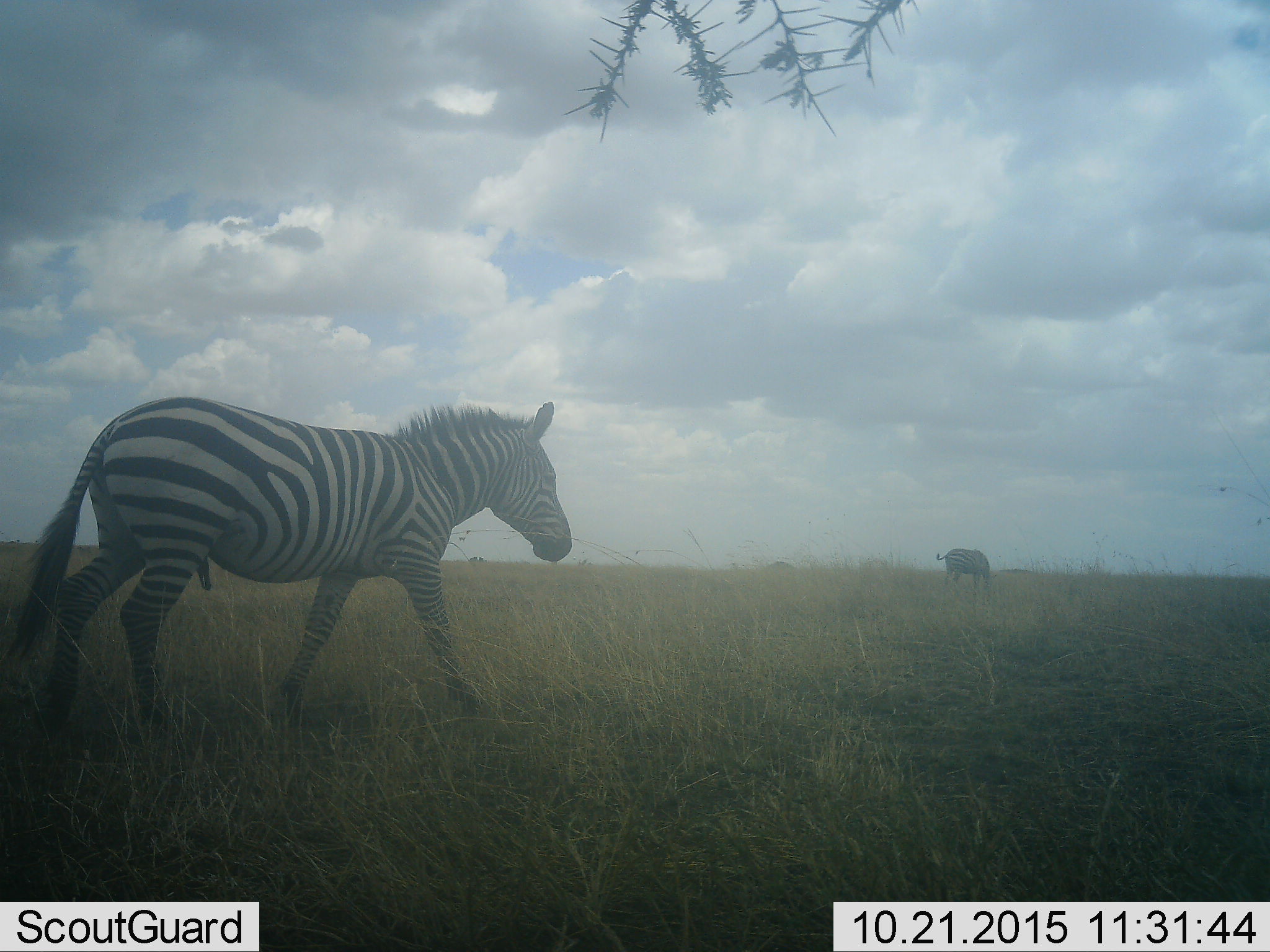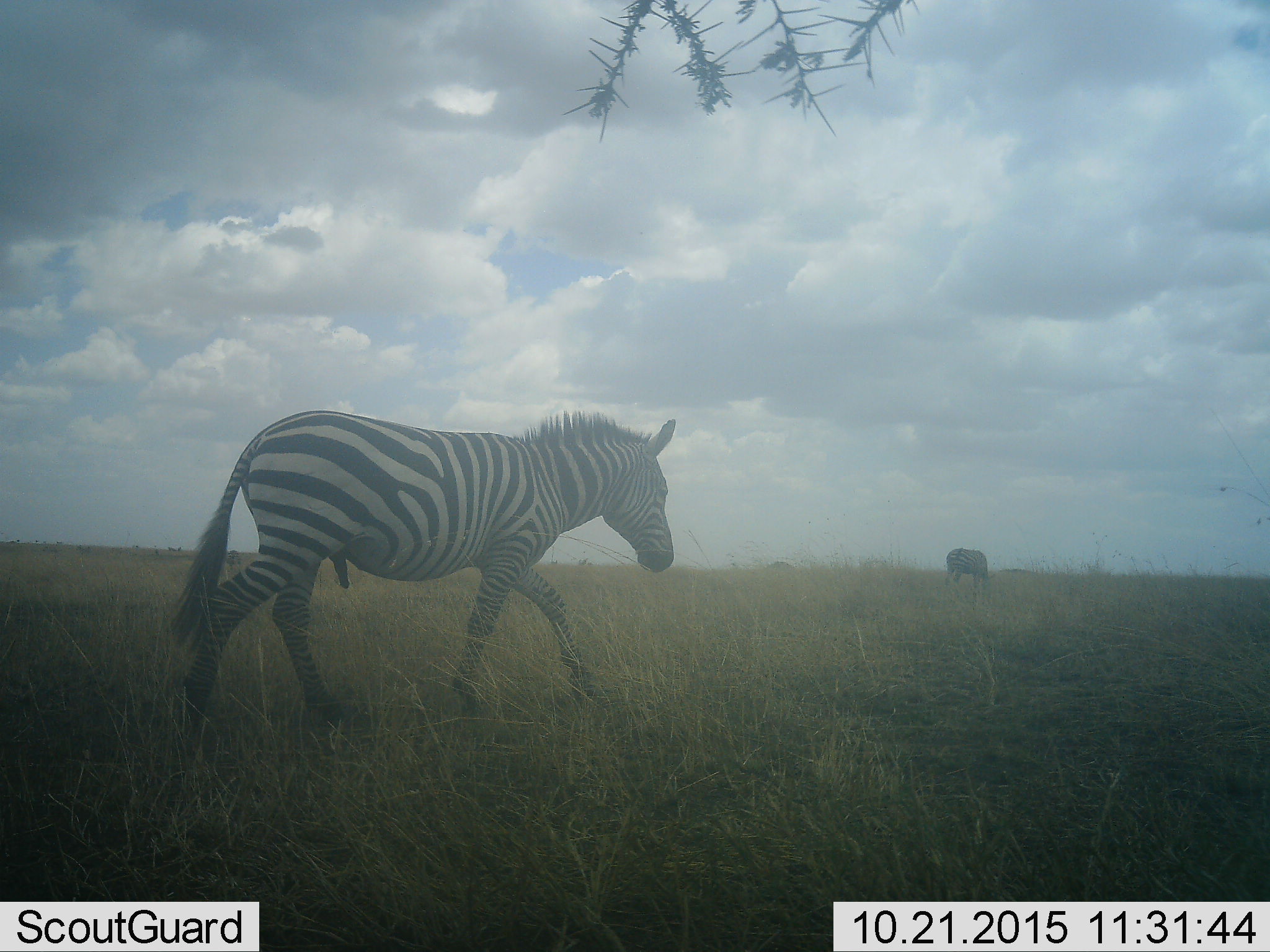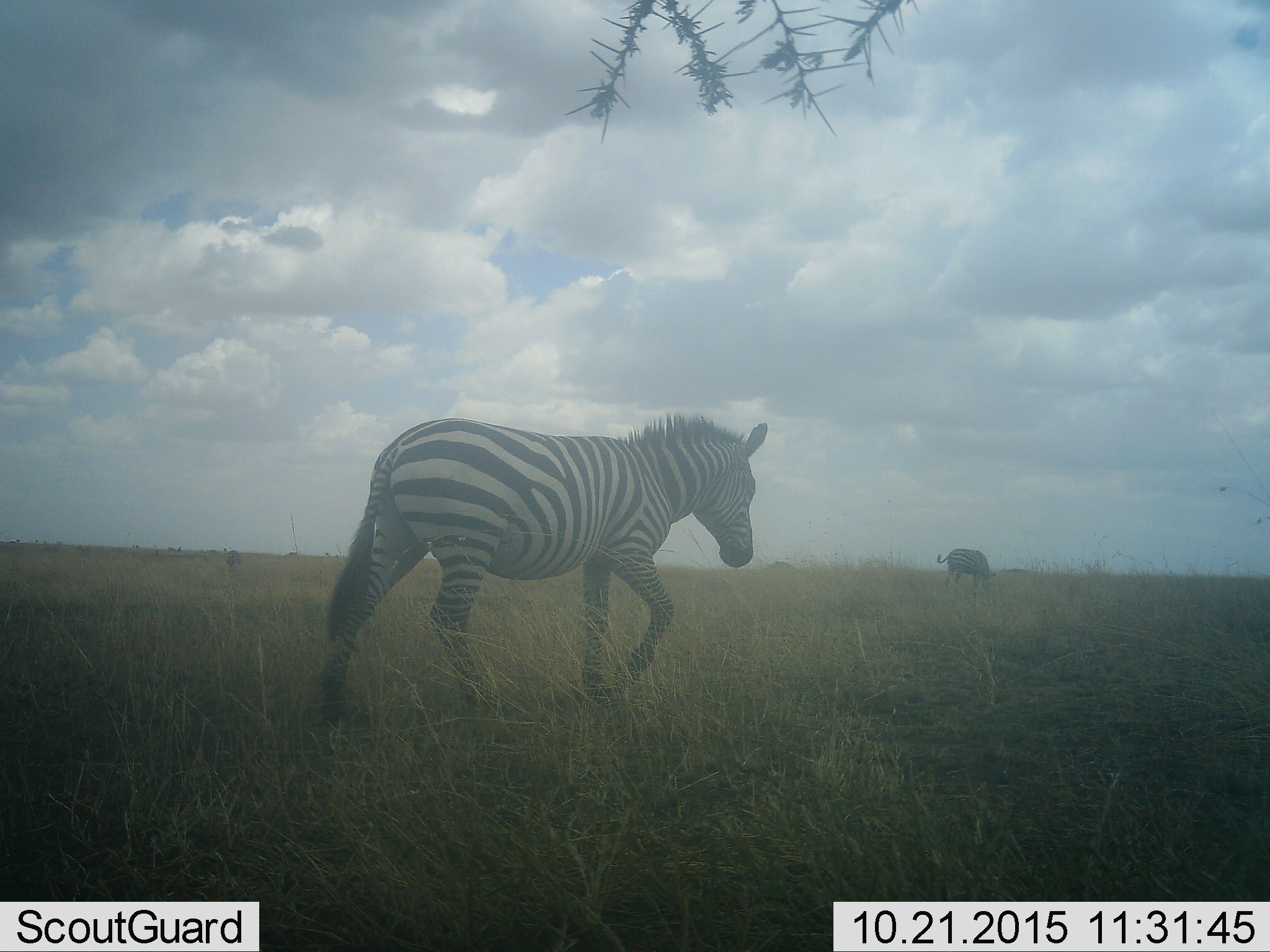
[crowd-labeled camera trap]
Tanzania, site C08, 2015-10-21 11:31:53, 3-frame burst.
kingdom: Animalia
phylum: Chordata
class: Mammalia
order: Perissodactyla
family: Equidae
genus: Equus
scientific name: Equus quagga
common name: plains zebra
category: zebra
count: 2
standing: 24%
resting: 0%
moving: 100%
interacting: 0%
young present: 0%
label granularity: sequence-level